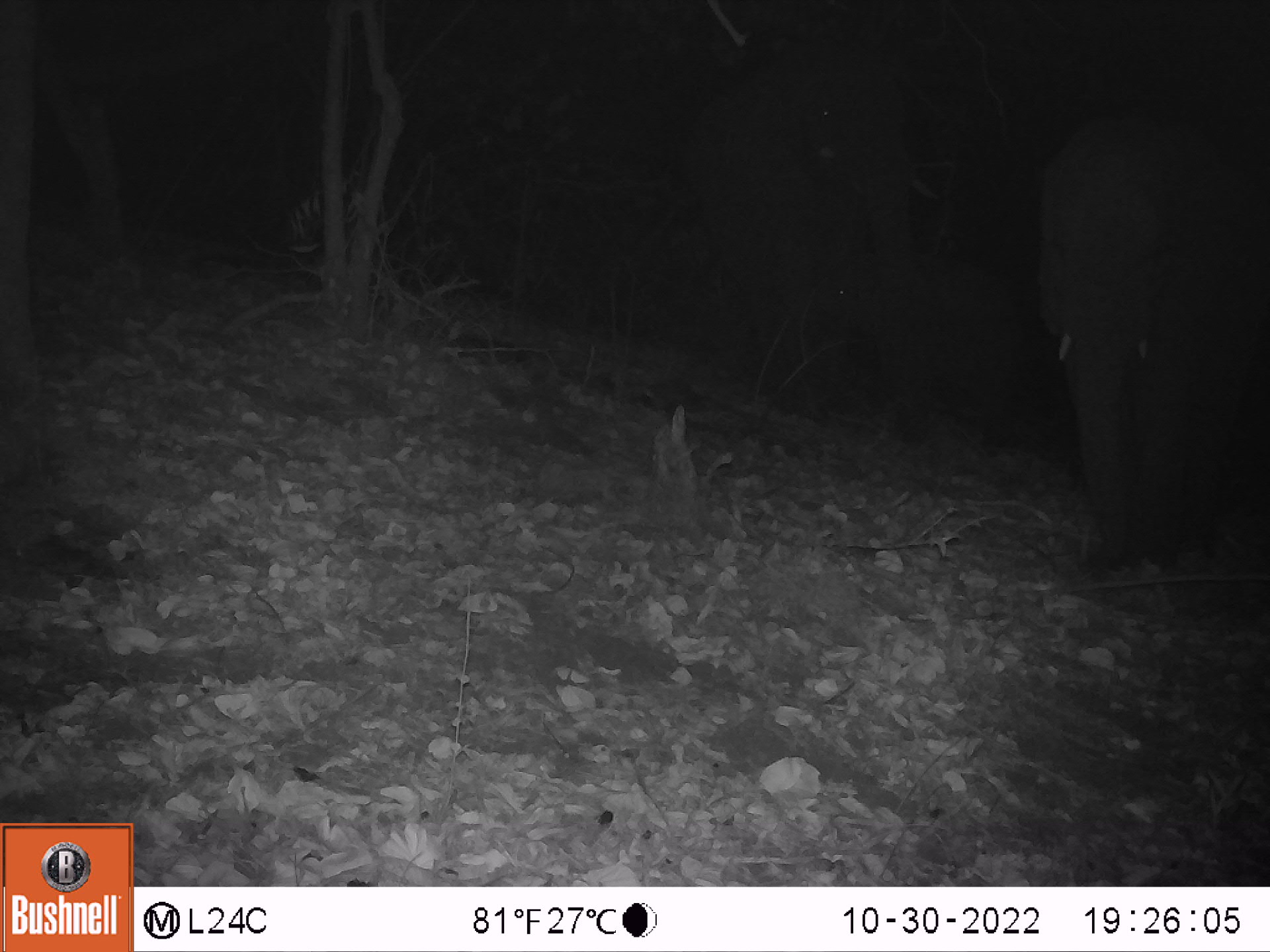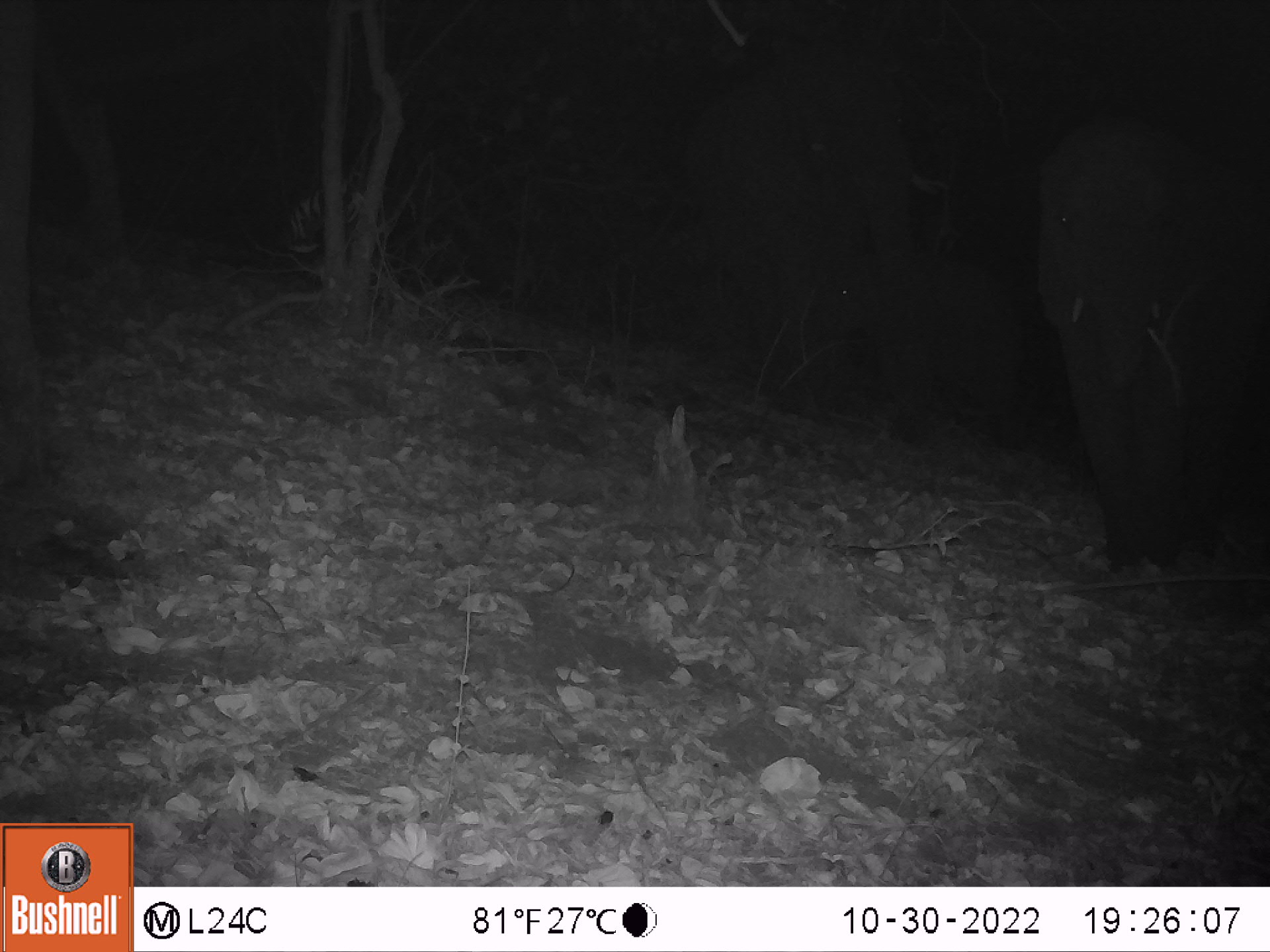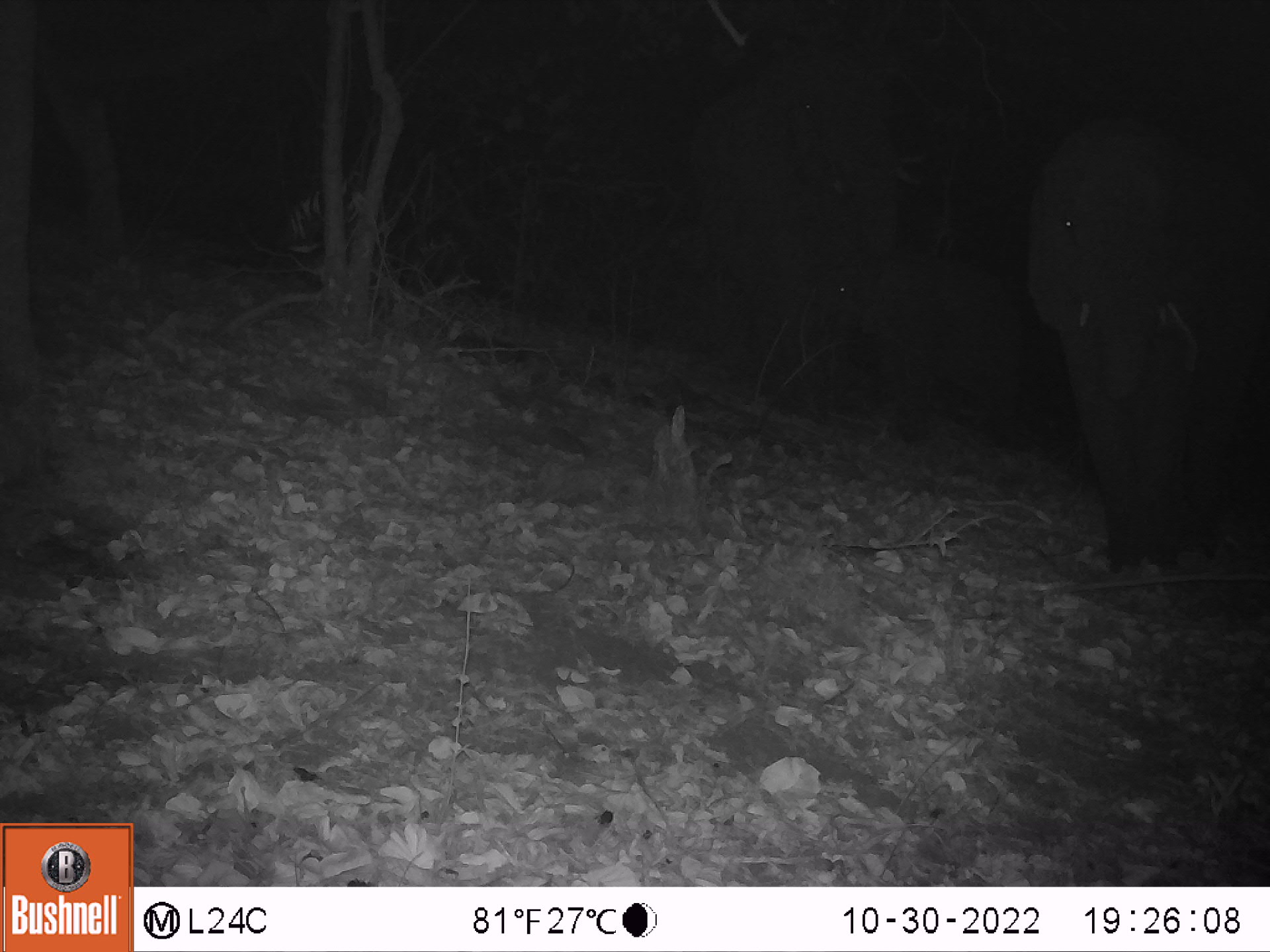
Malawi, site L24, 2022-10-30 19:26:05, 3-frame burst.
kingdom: Animalia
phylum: Chordata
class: Mammalia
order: Proboscidea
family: Elephantidae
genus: Loxodonta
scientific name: Loxodonta africana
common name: african savanna elephant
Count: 3.